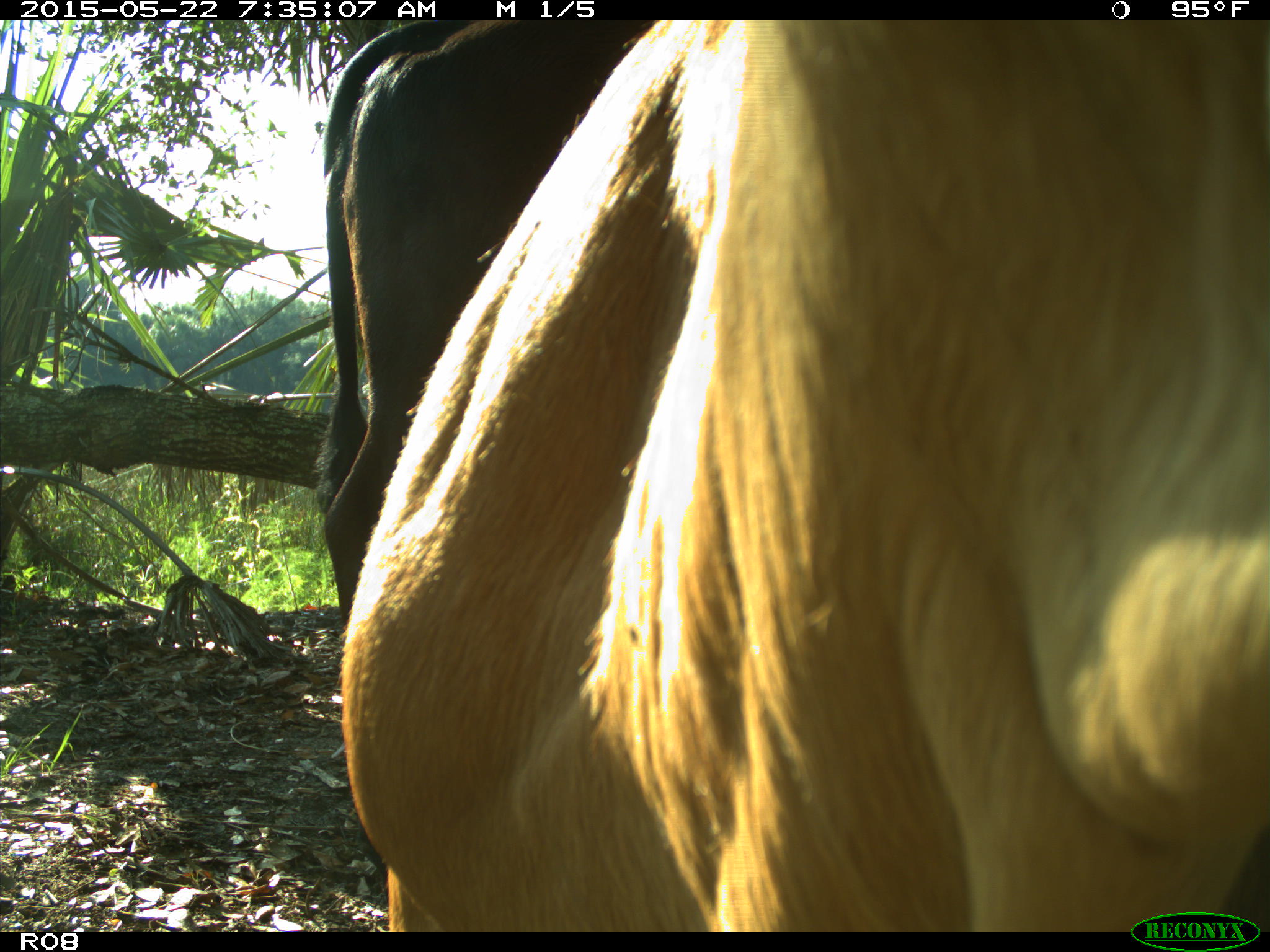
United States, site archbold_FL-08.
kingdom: Animalia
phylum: Chordata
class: Mammalia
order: Artiodactyla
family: Bovidae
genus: Bos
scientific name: Bos taurus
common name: domestic cow